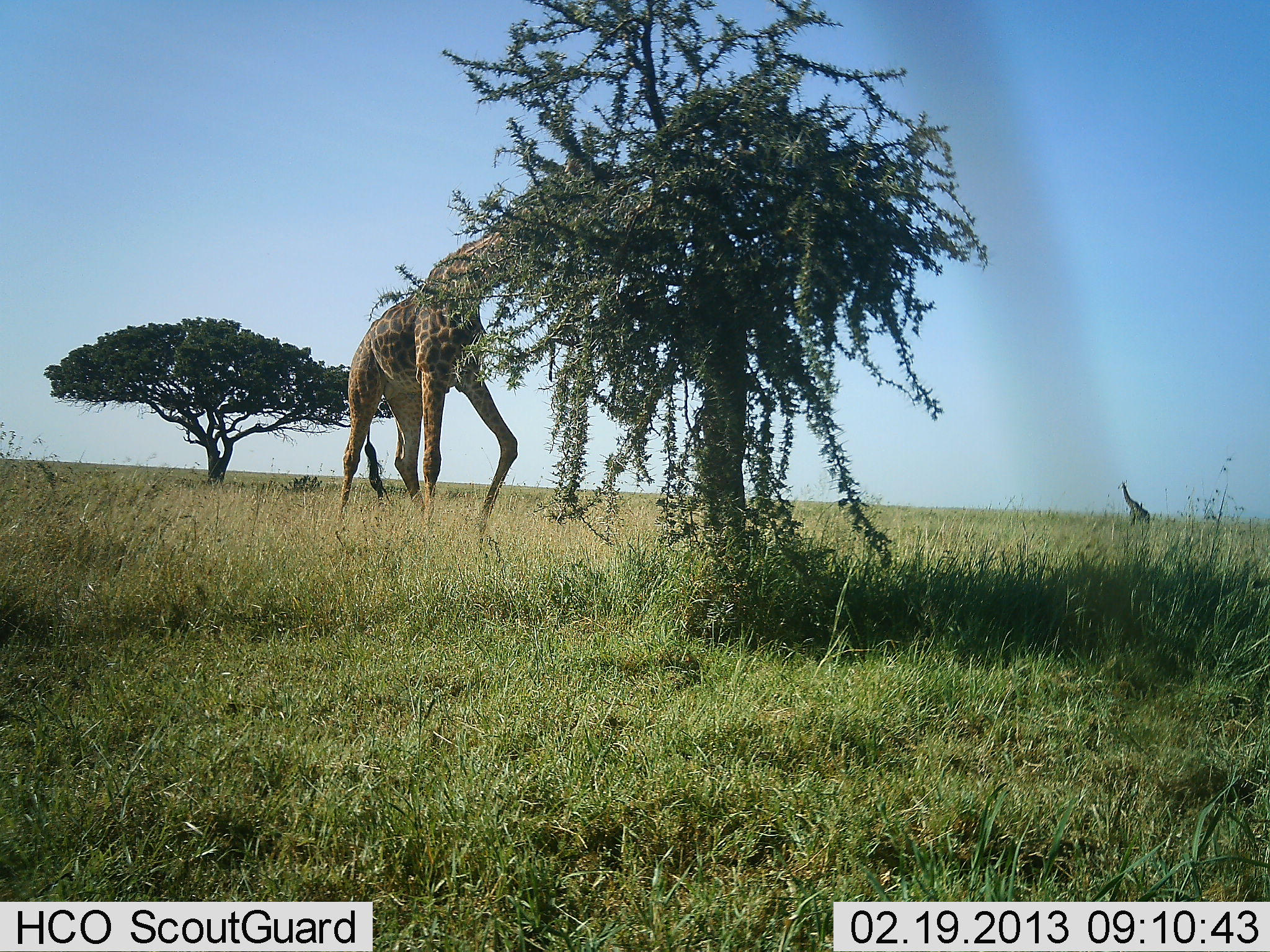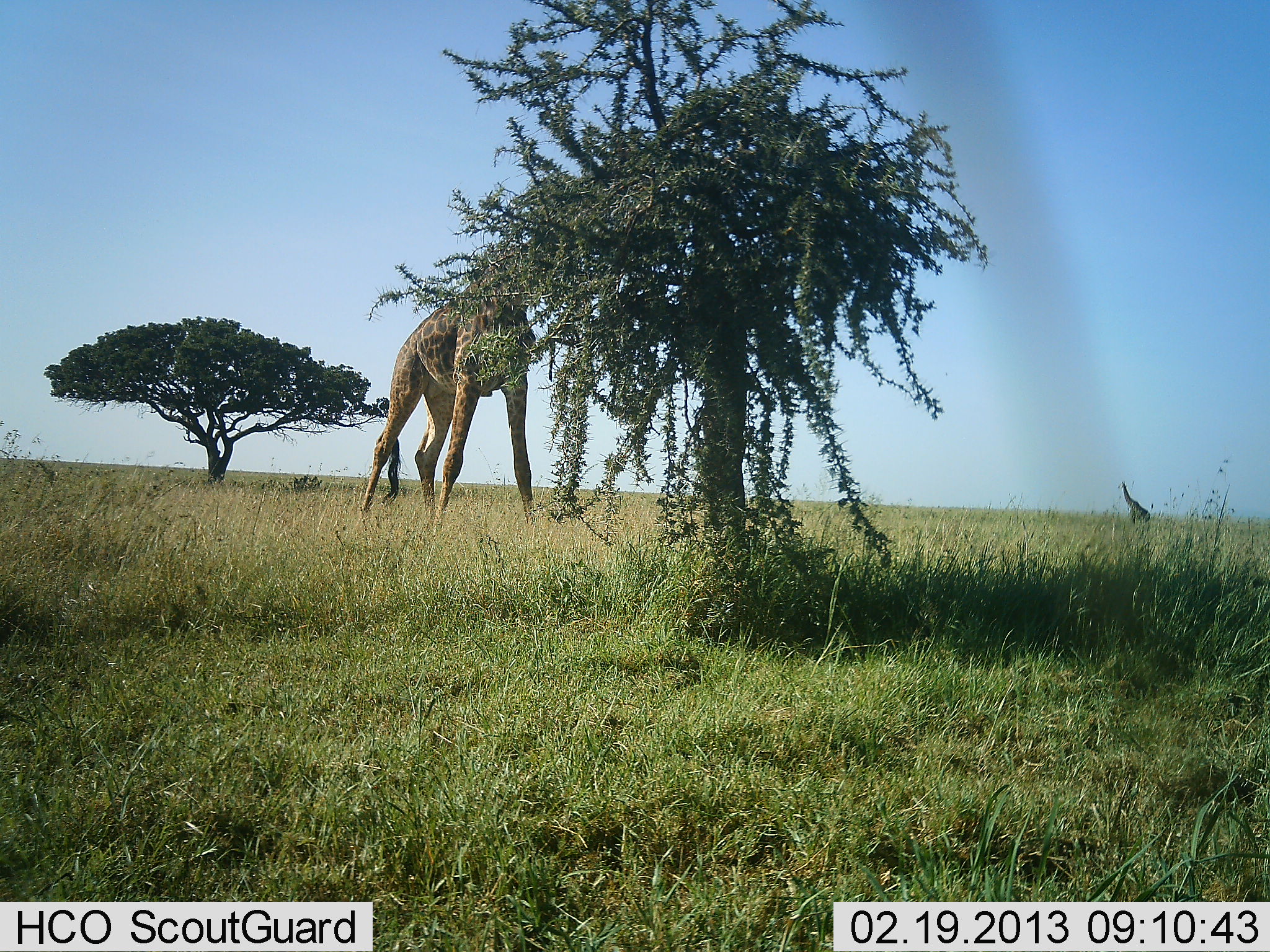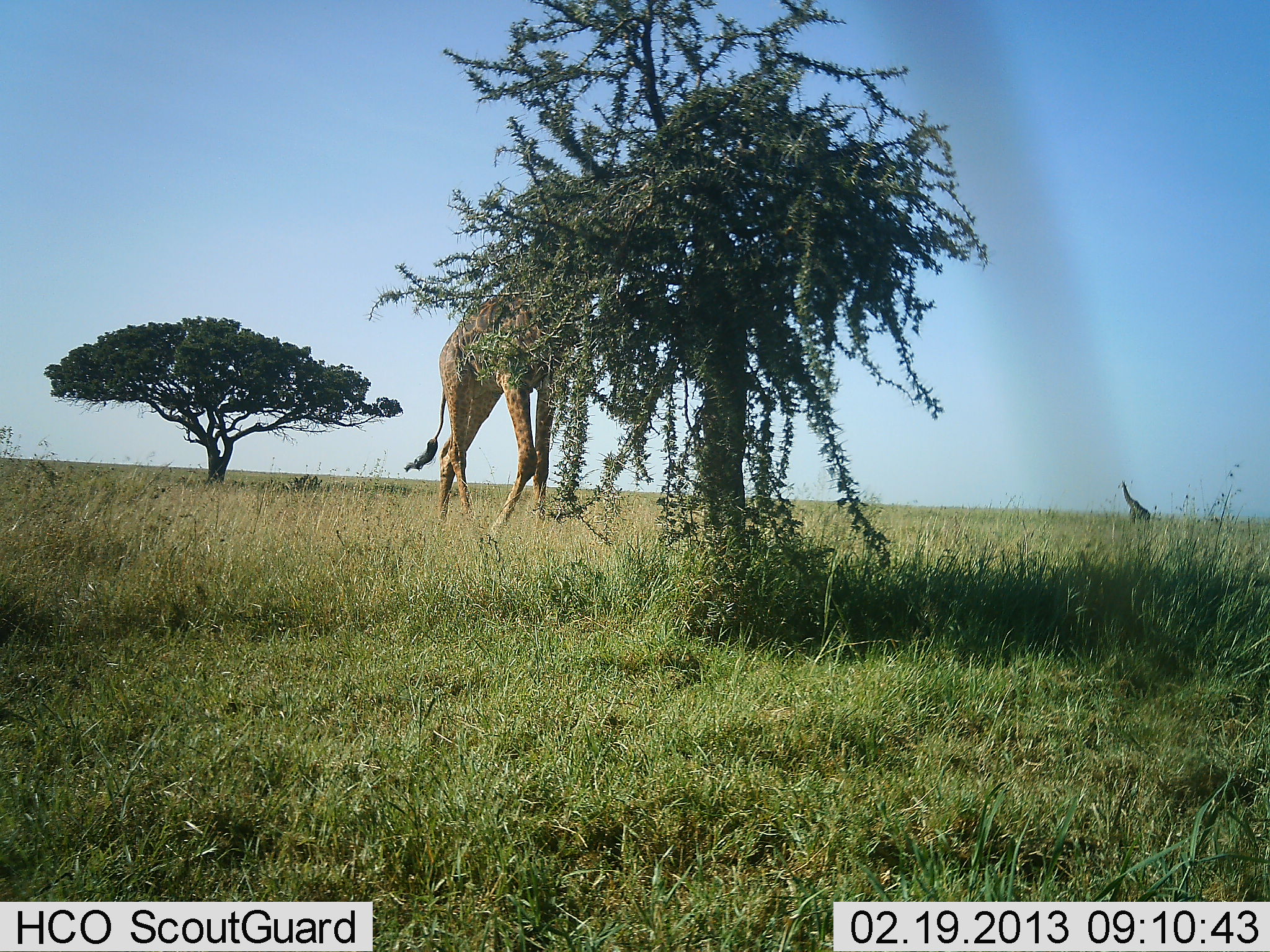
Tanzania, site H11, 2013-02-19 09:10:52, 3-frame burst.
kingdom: Animalia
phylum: Chordata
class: Mammalia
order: Artiodactyla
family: Giraffidae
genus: Giraffa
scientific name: Giraffa camelopardalis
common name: giraffe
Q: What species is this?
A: Giraffe (Giraffa camelopardalis).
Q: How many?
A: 2.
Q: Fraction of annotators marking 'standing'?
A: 59%.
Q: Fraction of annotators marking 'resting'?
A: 0%.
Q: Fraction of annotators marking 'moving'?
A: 48%.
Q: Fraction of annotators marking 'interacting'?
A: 3%.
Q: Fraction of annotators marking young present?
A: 0%.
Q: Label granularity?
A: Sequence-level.